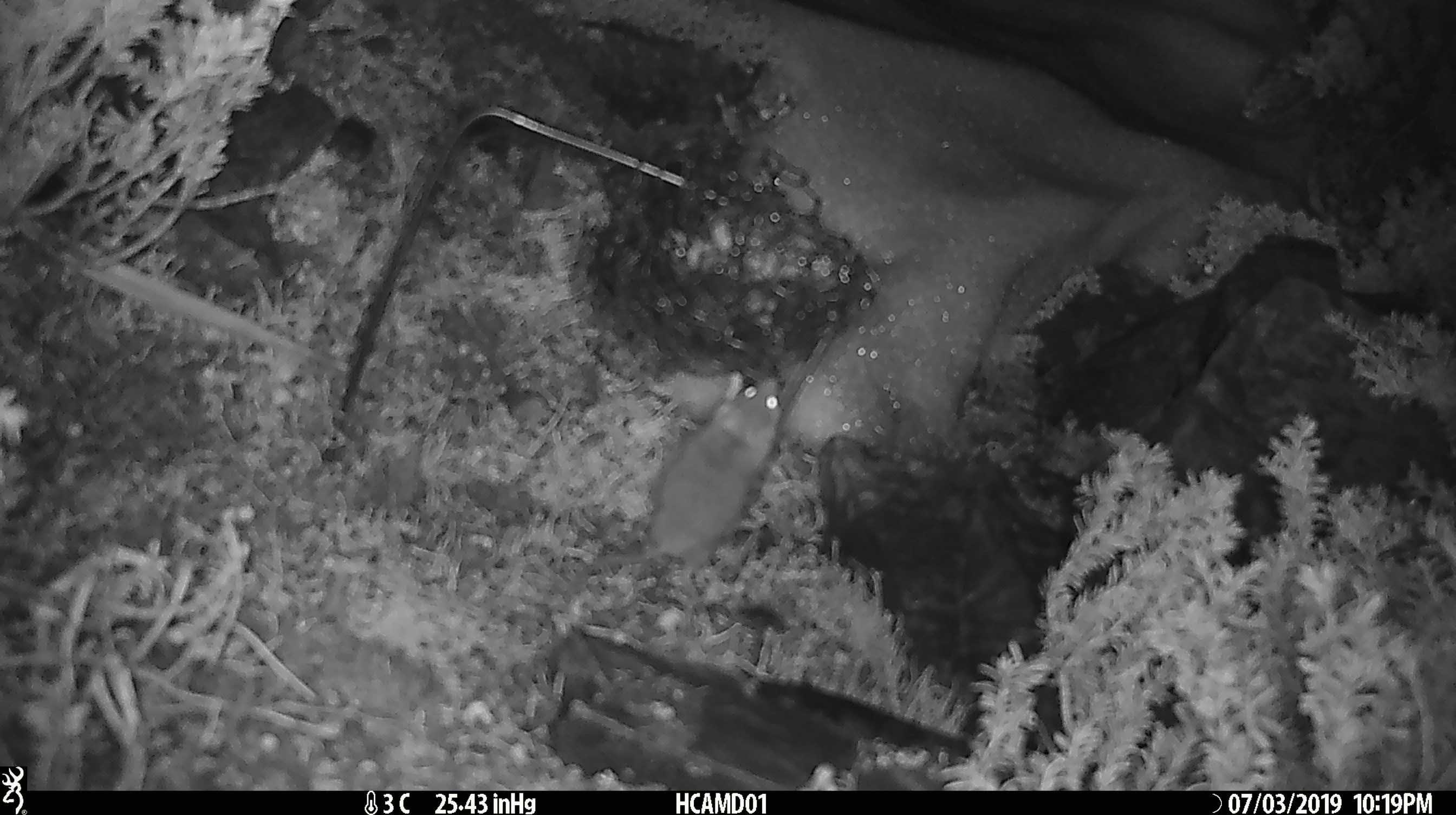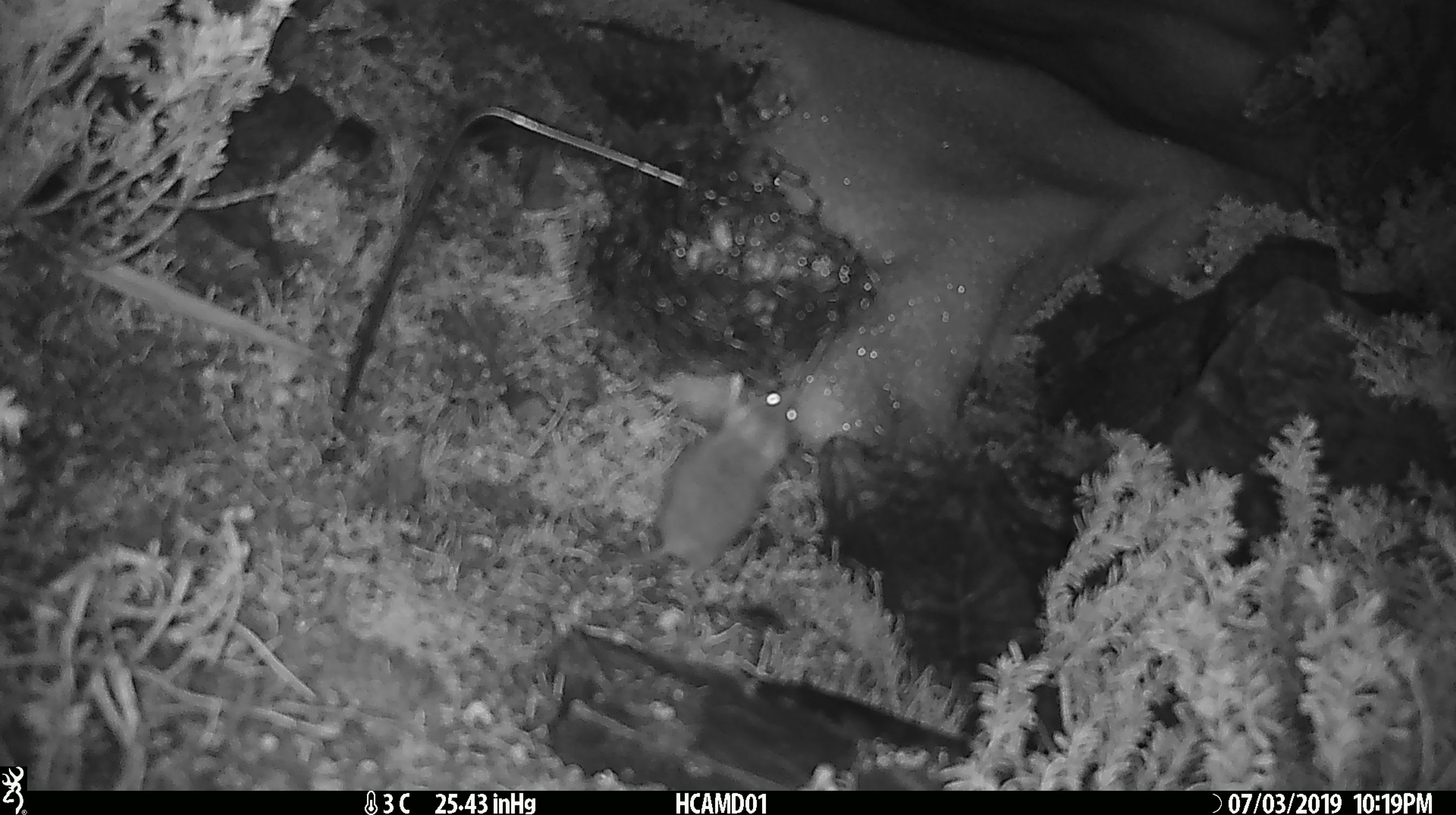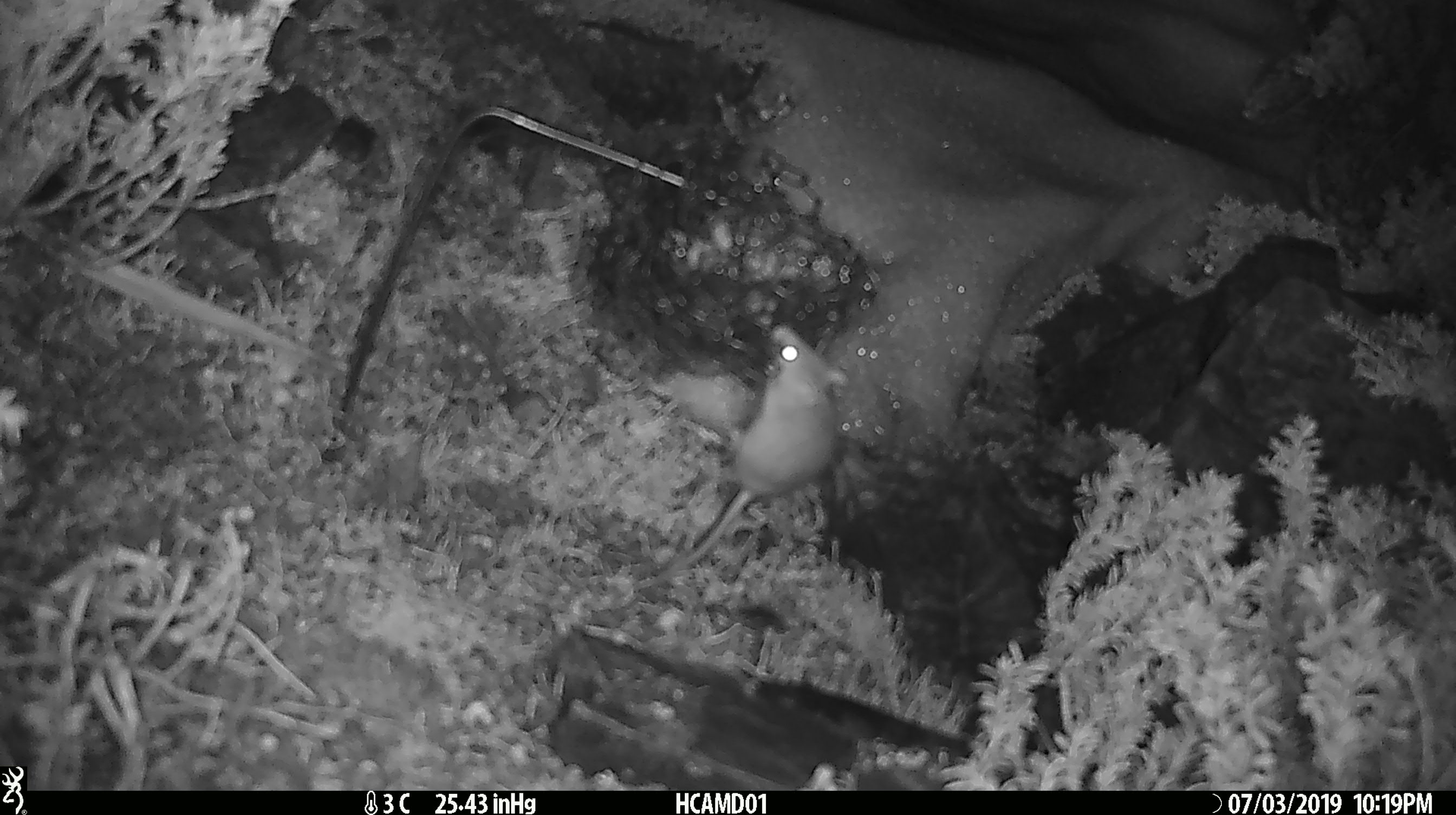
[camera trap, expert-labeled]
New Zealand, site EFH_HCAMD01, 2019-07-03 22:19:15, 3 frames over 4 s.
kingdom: Animalia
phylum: Chordata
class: Mammalia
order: Rodentia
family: Muridae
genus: Mus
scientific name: Mus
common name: mouse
Mouse (Mus).